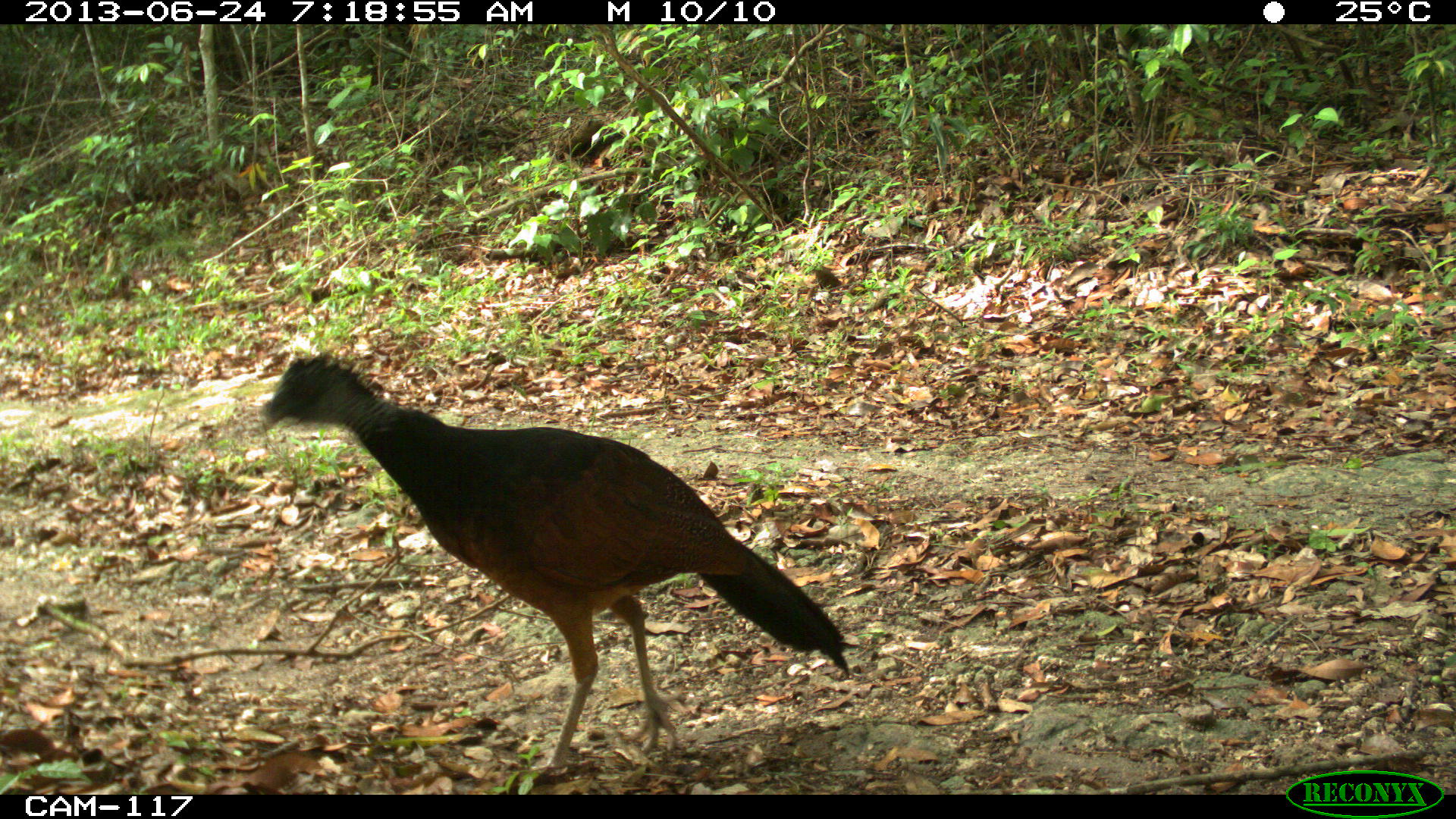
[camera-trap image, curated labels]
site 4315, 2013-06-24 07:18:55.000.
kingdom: Animalia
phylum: Chordata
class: Aves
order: Galliformes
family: Cracidae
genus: Crax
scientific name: Crax rubra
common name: great curassow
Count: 1.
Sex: female.